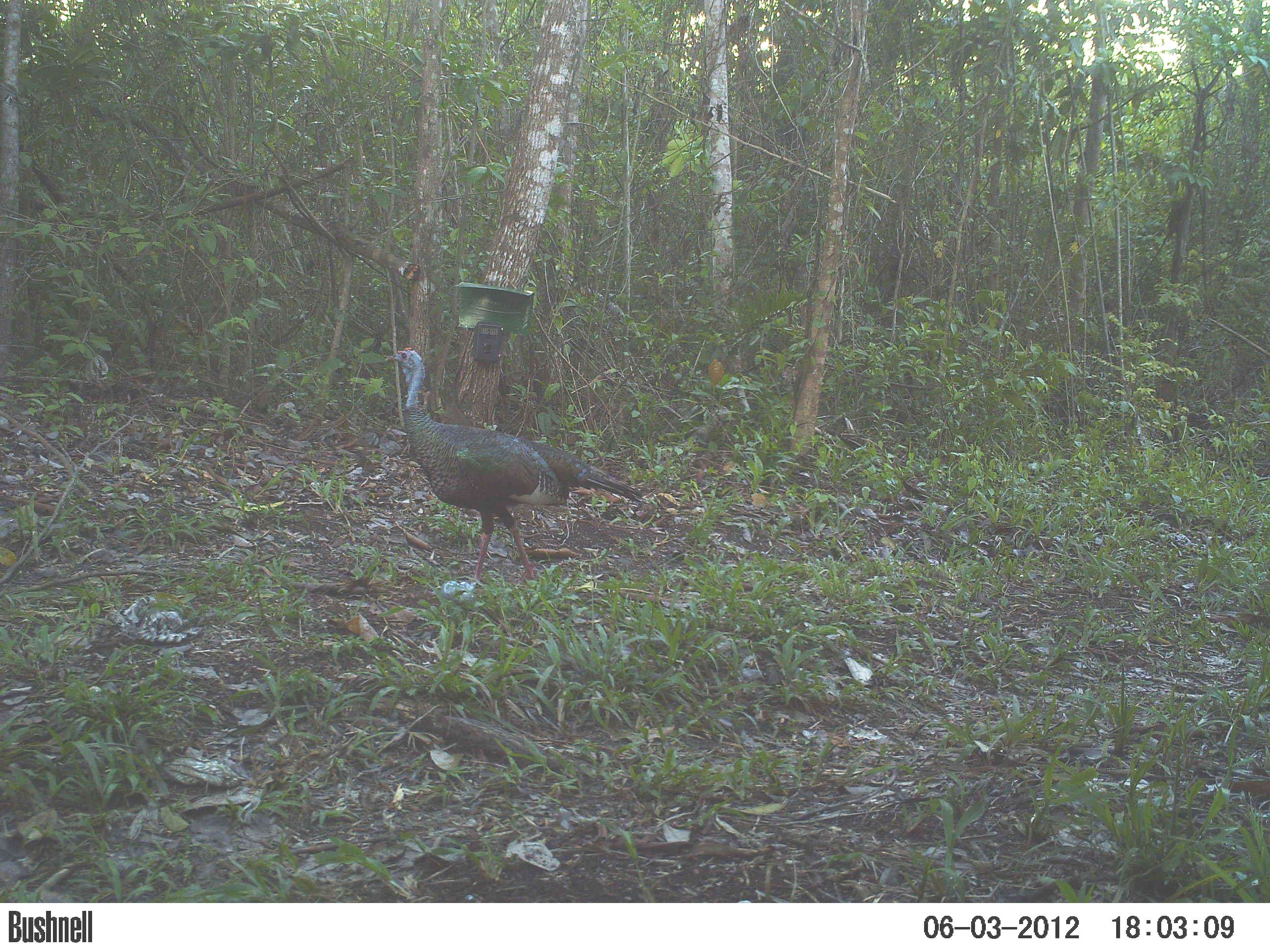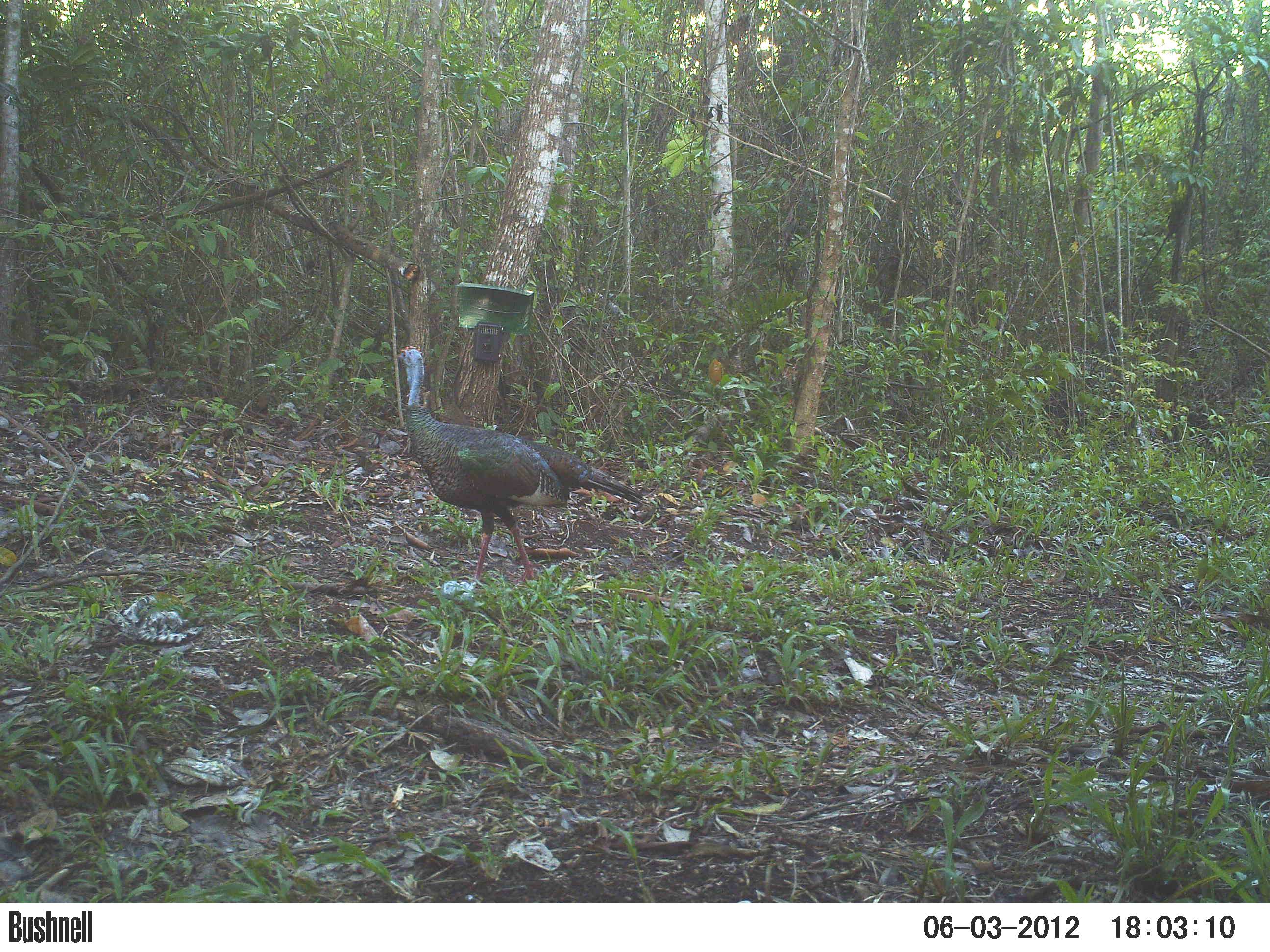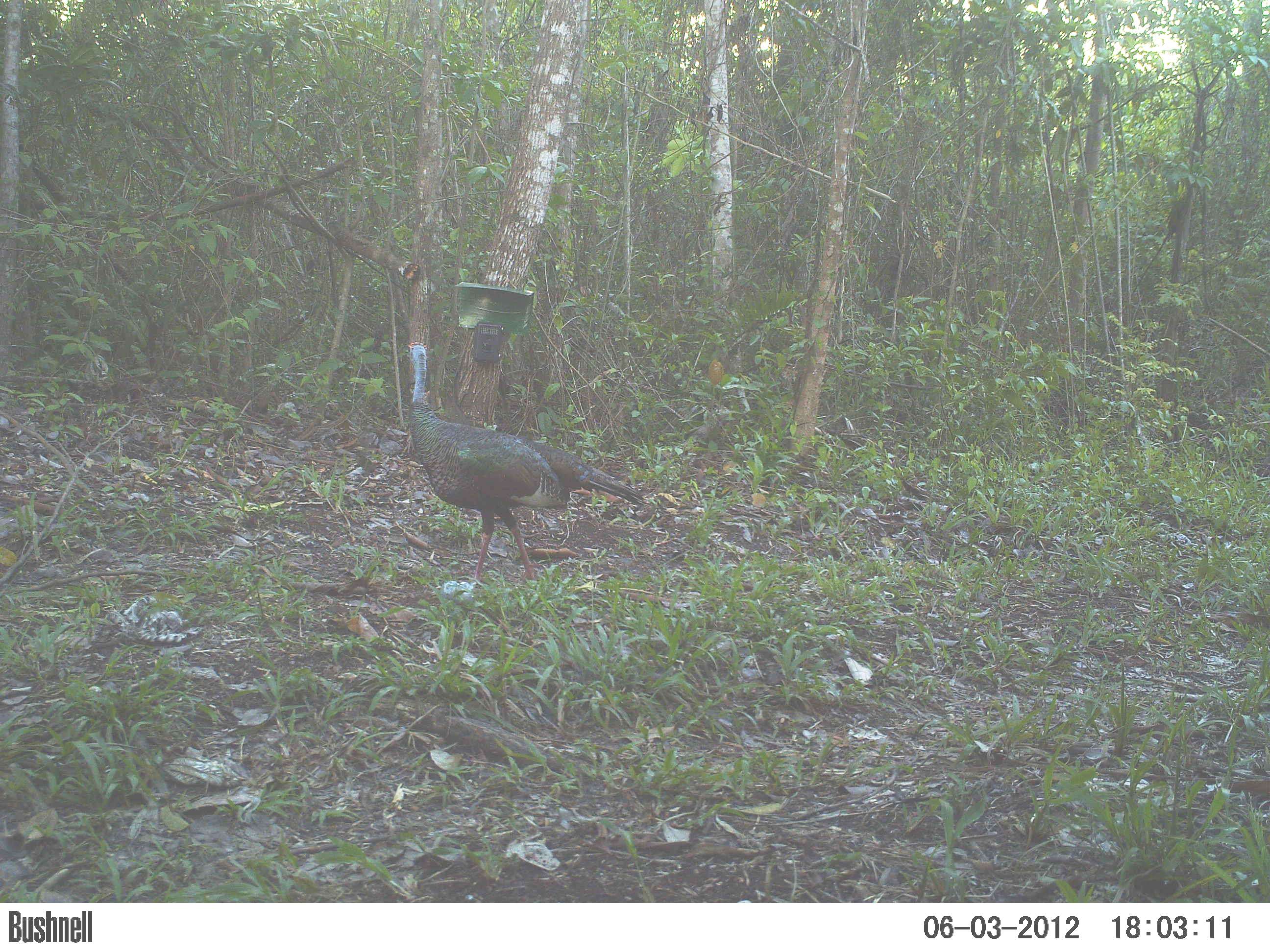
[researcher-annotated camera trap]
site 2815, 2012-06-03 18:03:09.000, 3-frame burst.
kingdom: Animalia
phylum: Chordata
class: Aves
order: Galliformes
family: Phasianidae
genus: Meleagris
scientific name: Meleagris ocellata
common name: ocellated turkey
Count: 1.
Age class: adult.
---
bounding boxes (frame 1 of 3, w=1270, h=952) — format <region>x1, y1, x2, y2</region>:
meleagris ocellata: <region>384, 346, 643, 589</region>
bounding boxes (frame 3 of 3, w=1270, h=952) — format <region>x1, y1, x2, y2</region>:
meleagris ocellata: <region>404, 340, 641, 583</region>